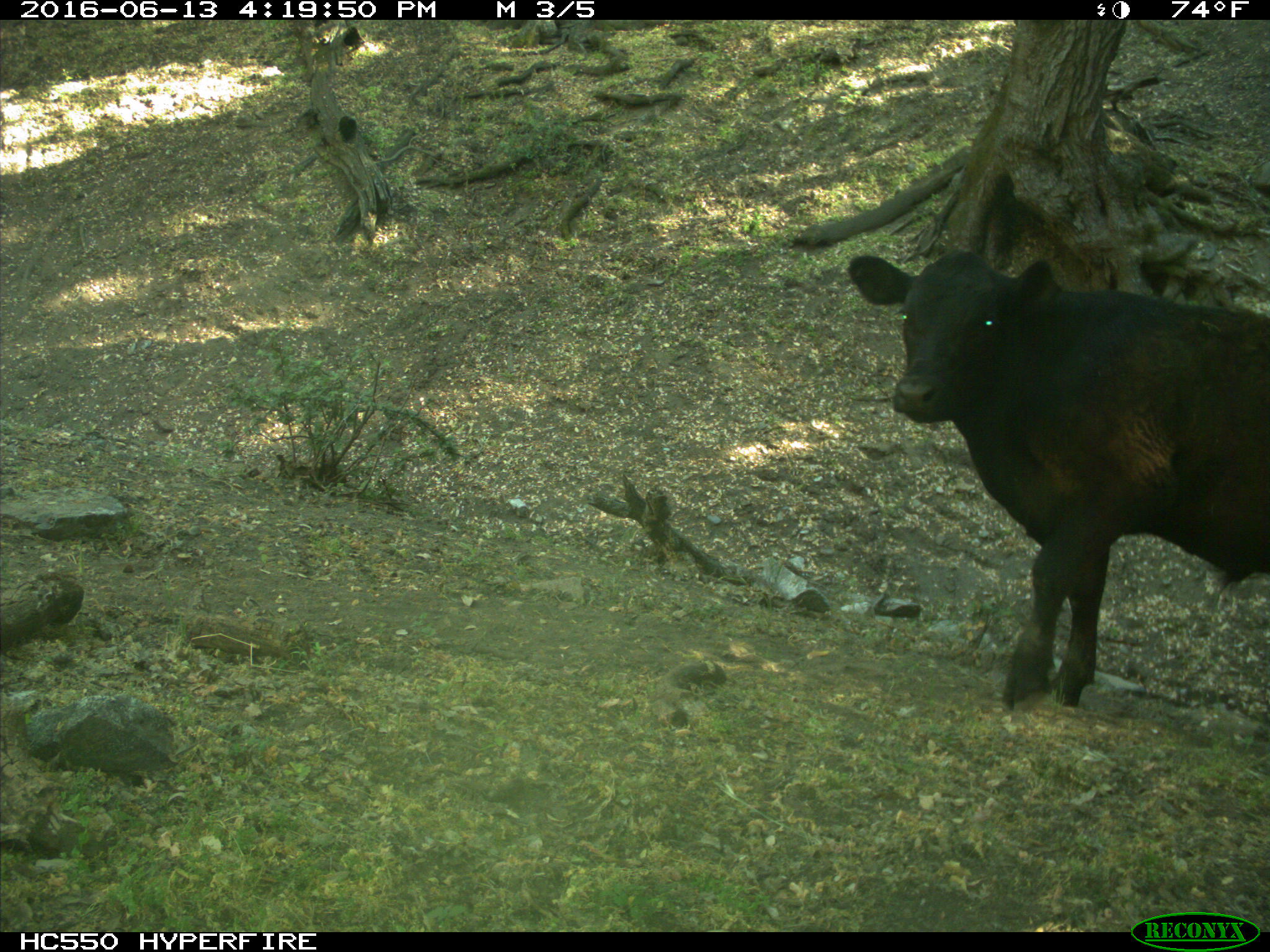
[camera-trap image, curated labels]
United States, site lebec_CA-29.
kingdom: Animalia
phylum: Chordata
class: Mammalia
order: Artiodactyla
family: Bovidae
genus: Bos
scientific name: Bos taurus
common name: domestic cow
Bos taurus (domestic cow).